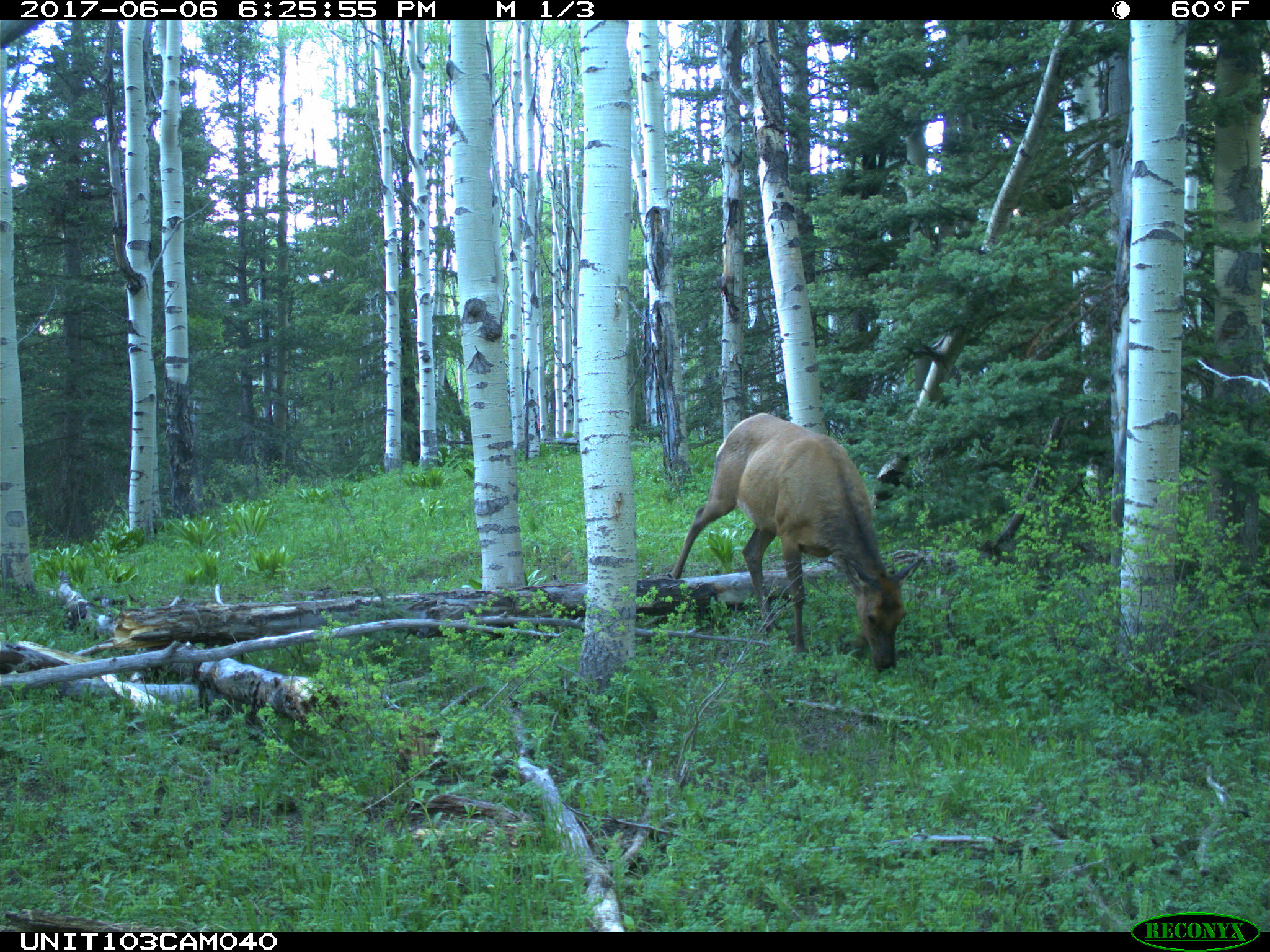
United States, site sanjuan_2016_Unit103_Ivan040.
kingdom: Animalia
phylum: Chordata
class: Mammalia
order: Artiodactyla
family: Cervidae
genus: Cervus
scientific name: Cervus elaphus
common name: red deer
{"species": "Cervus elaphus (red deer)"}